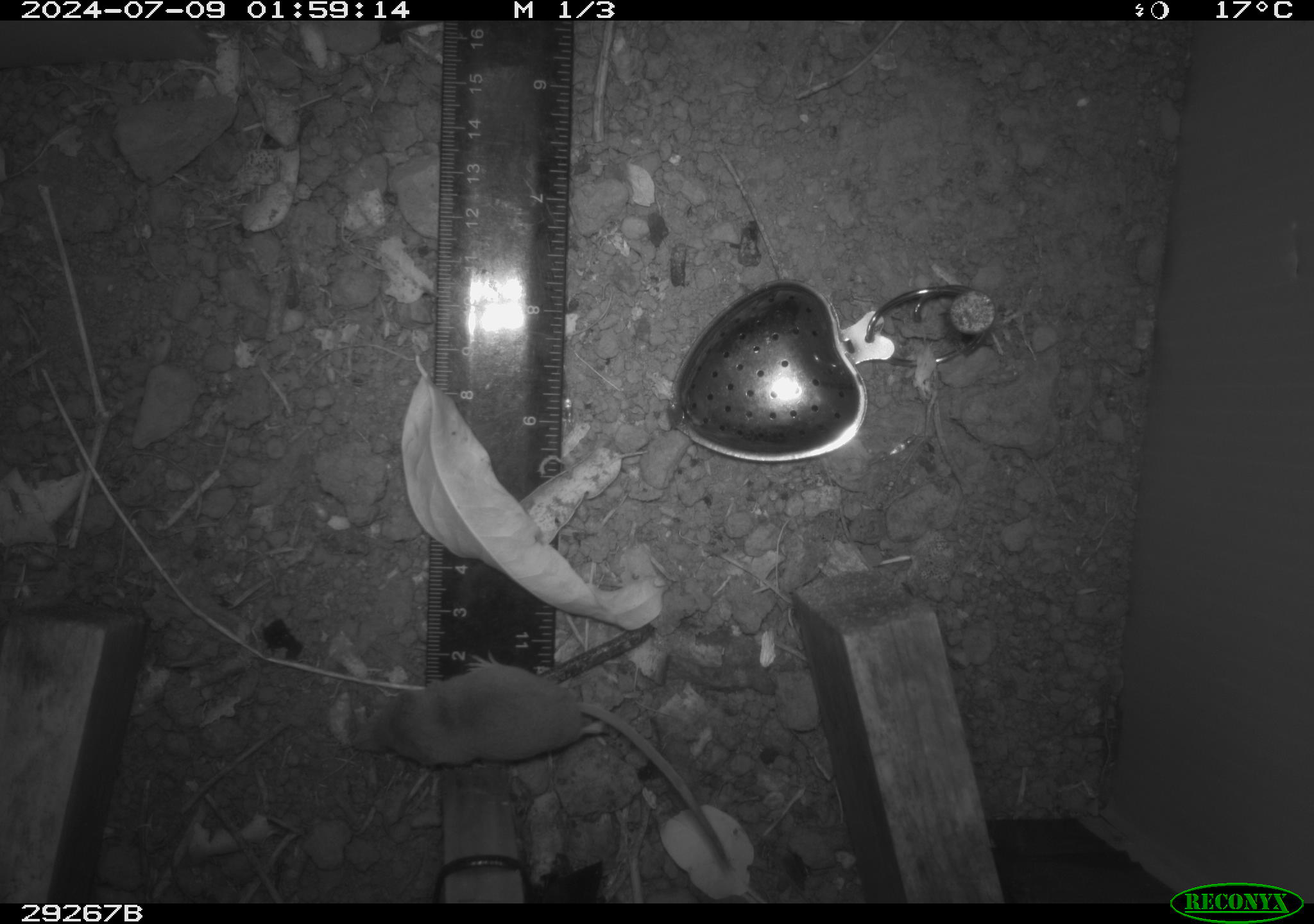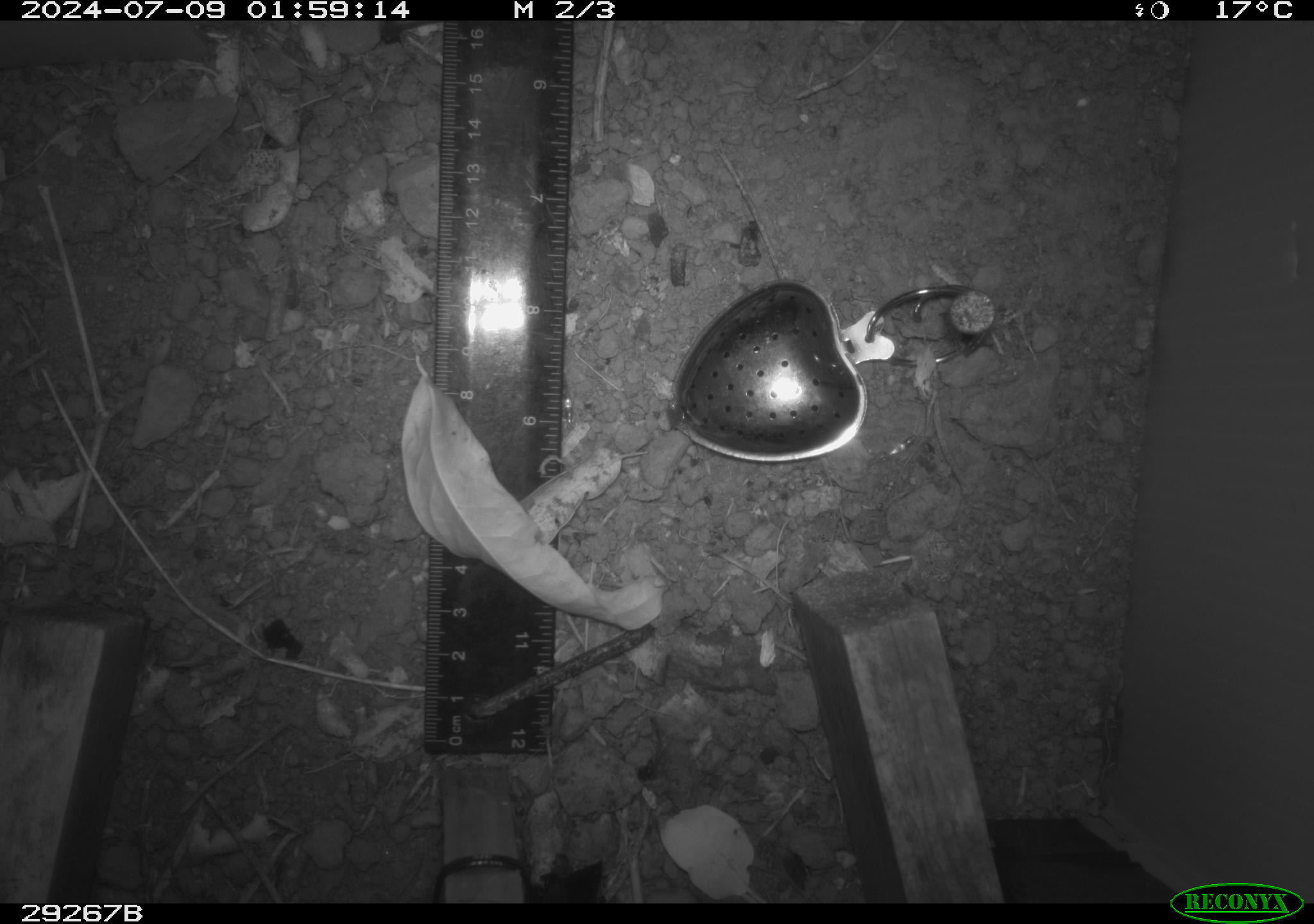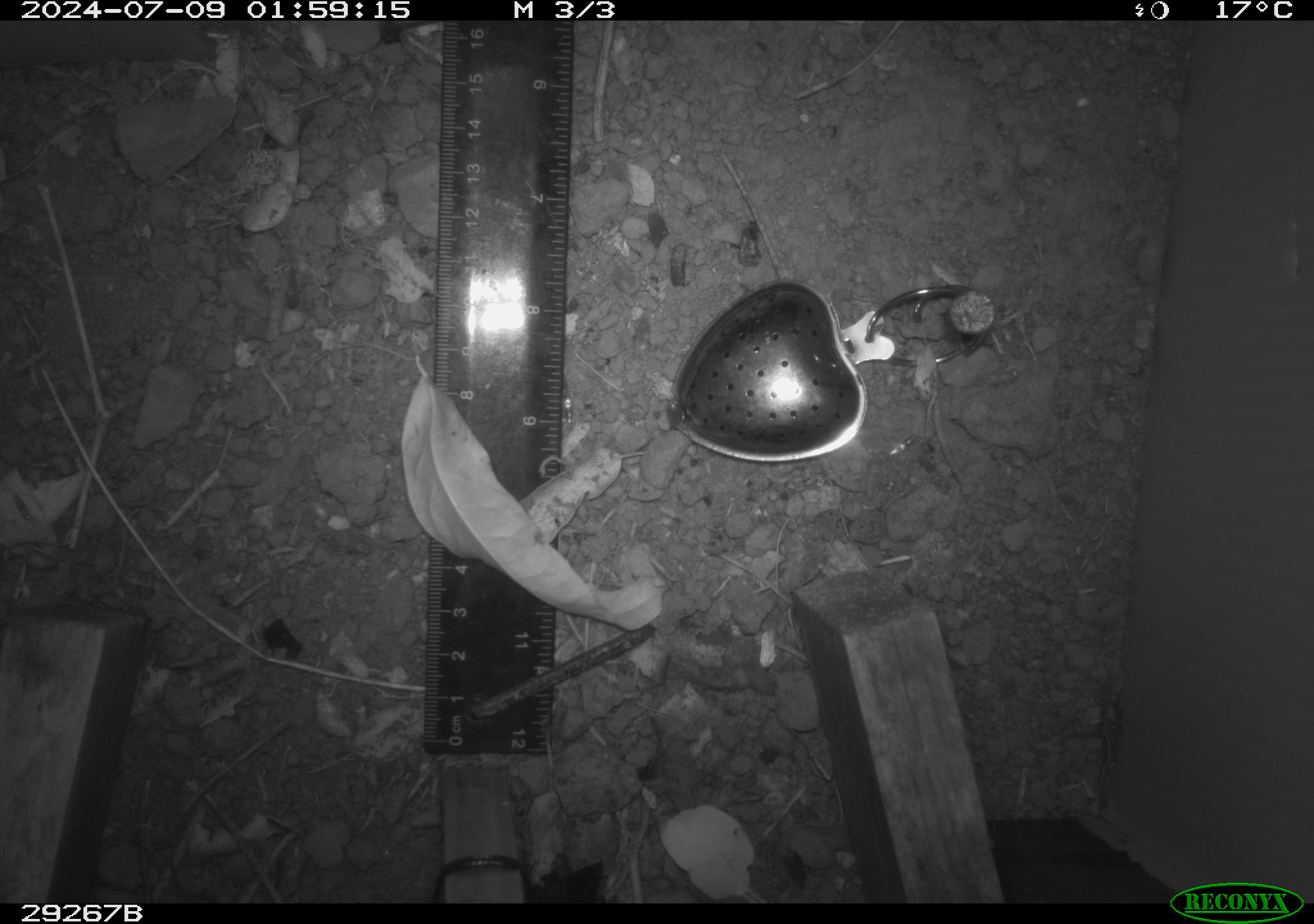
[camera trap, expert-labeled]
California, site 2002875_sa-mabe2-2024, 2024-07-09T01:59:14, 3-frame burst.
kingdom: Animalia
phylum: Chordata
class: Mammalia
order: Eulipotyphla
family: Soricidae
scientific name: Soricidae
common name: shrews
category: soricidae family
Soricidae family (shrews) (Soricidae).